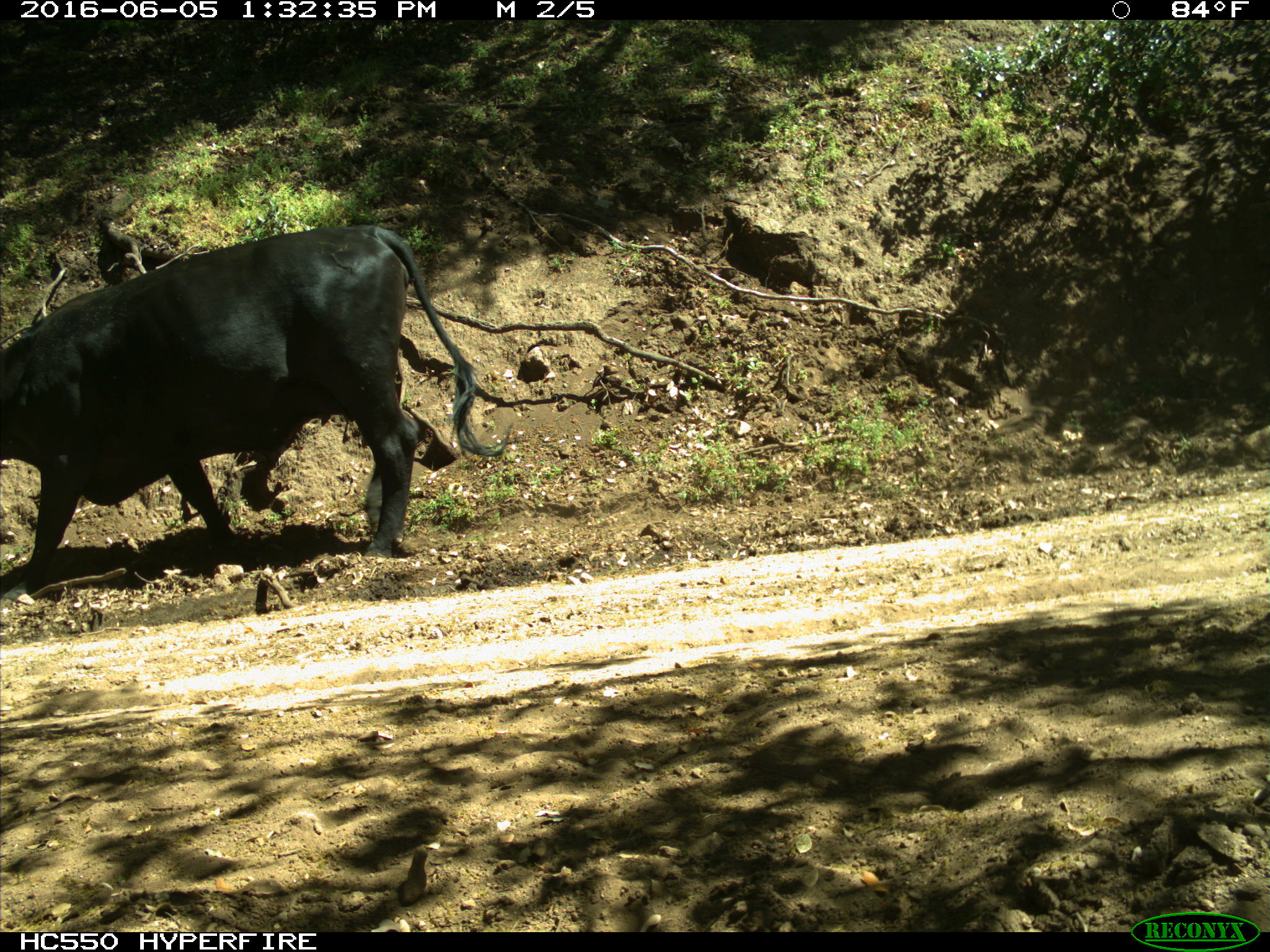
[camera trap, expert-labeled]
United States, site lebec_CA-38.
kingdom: Animalia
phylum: Chordata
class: Mammalia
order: Artiodactyla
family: Bovidae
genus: Bos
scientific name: Bos taurus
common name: domestic cow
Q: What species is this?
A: Bos taurus (domestic cow).